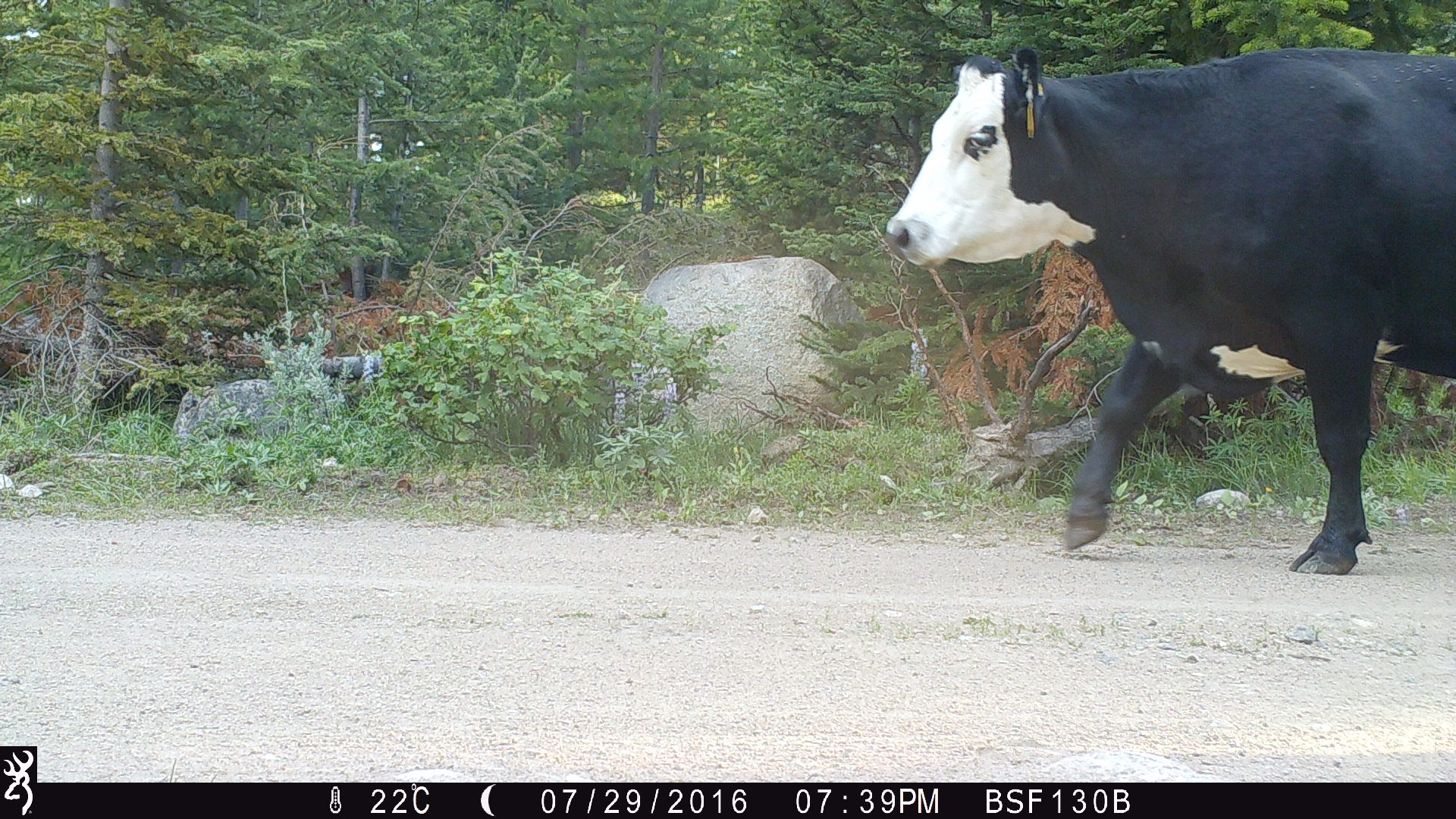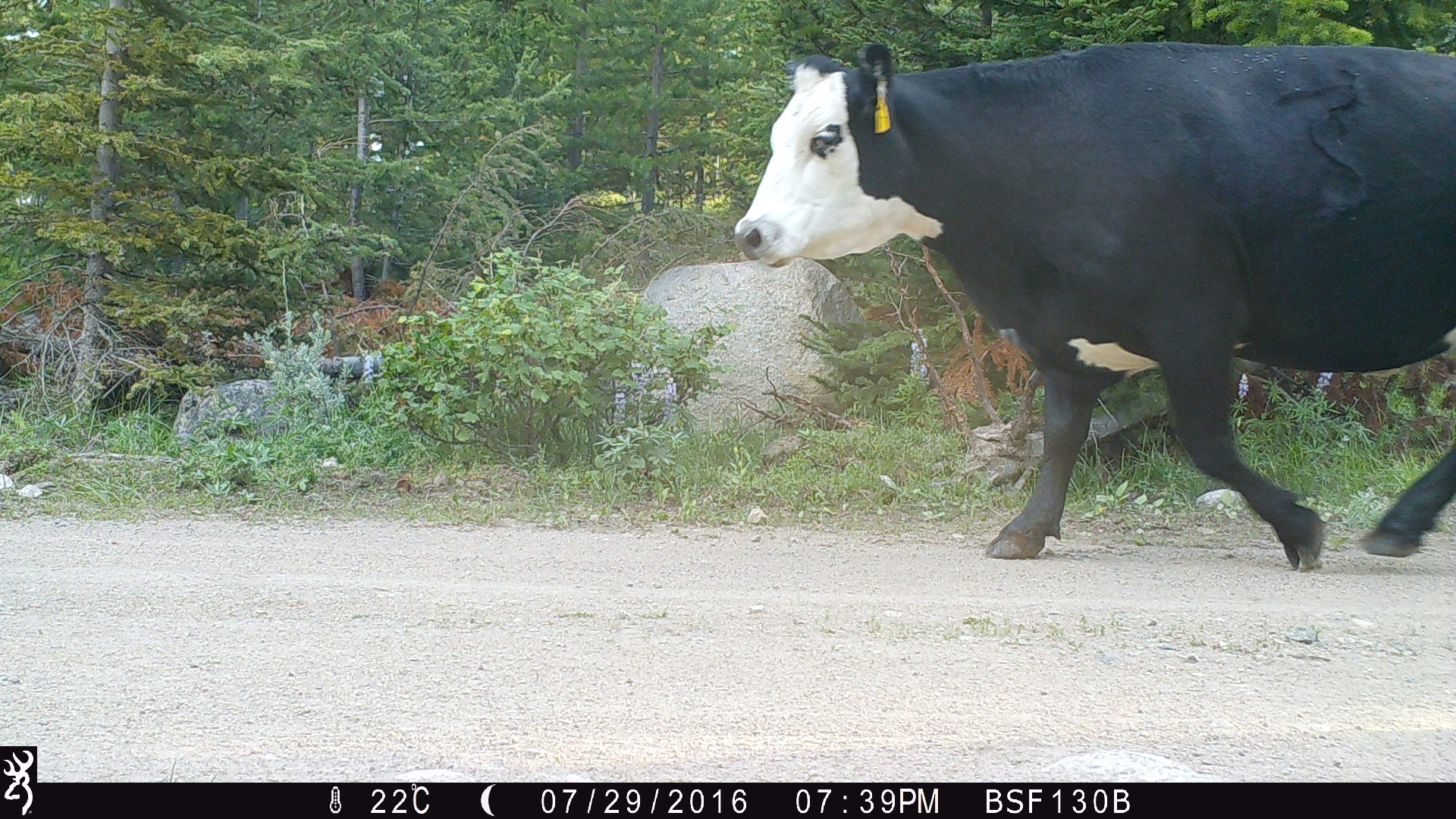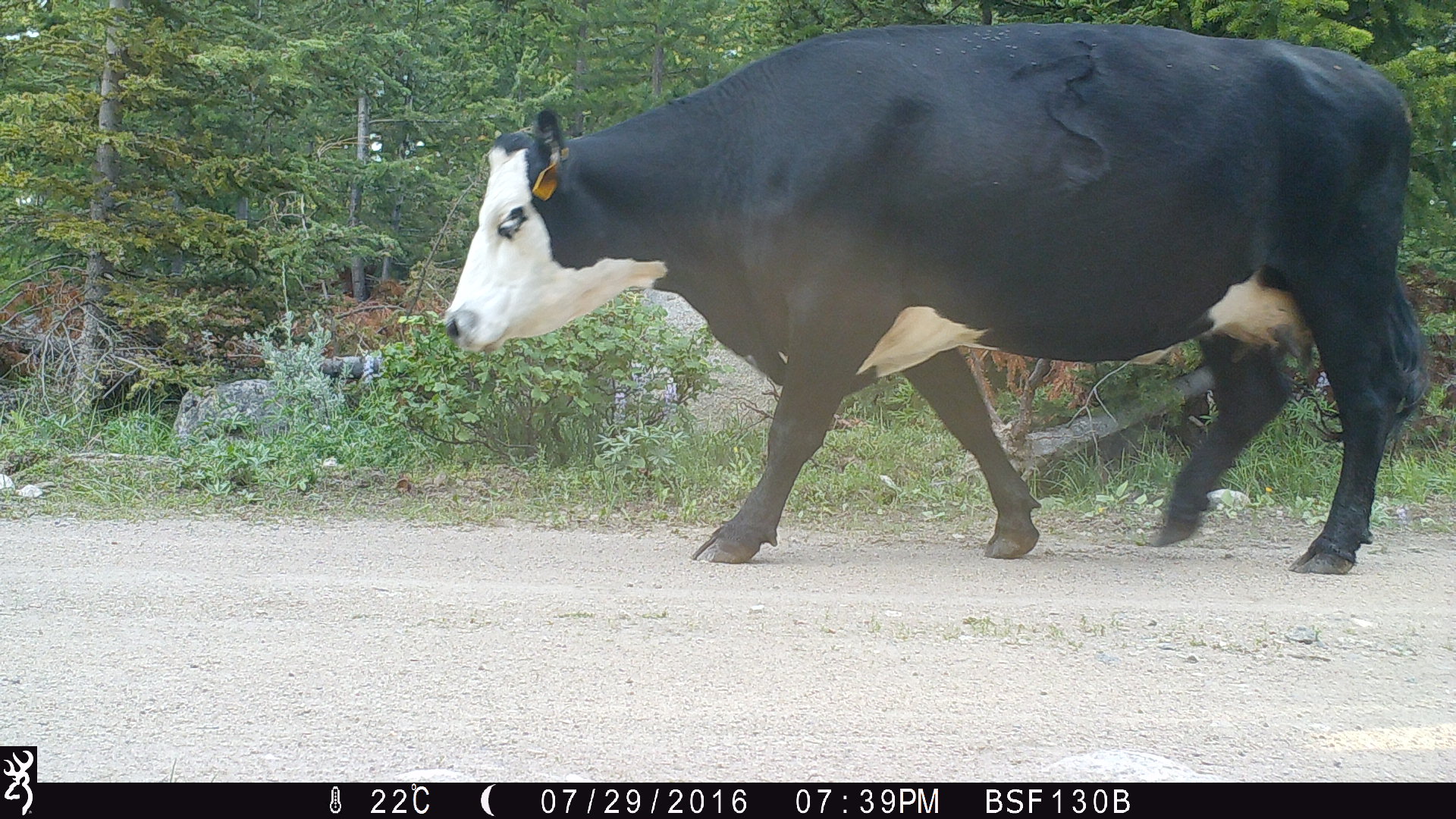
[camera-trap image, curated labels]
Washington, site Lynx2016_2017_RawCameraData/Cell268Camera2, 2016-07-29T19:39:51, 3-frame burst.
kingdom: Animalia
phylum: Chordata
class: Mammalia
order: Artiodactyla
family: Bovidae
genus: Bos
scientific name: Bos taurus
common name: domestic cattle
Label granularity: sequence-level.